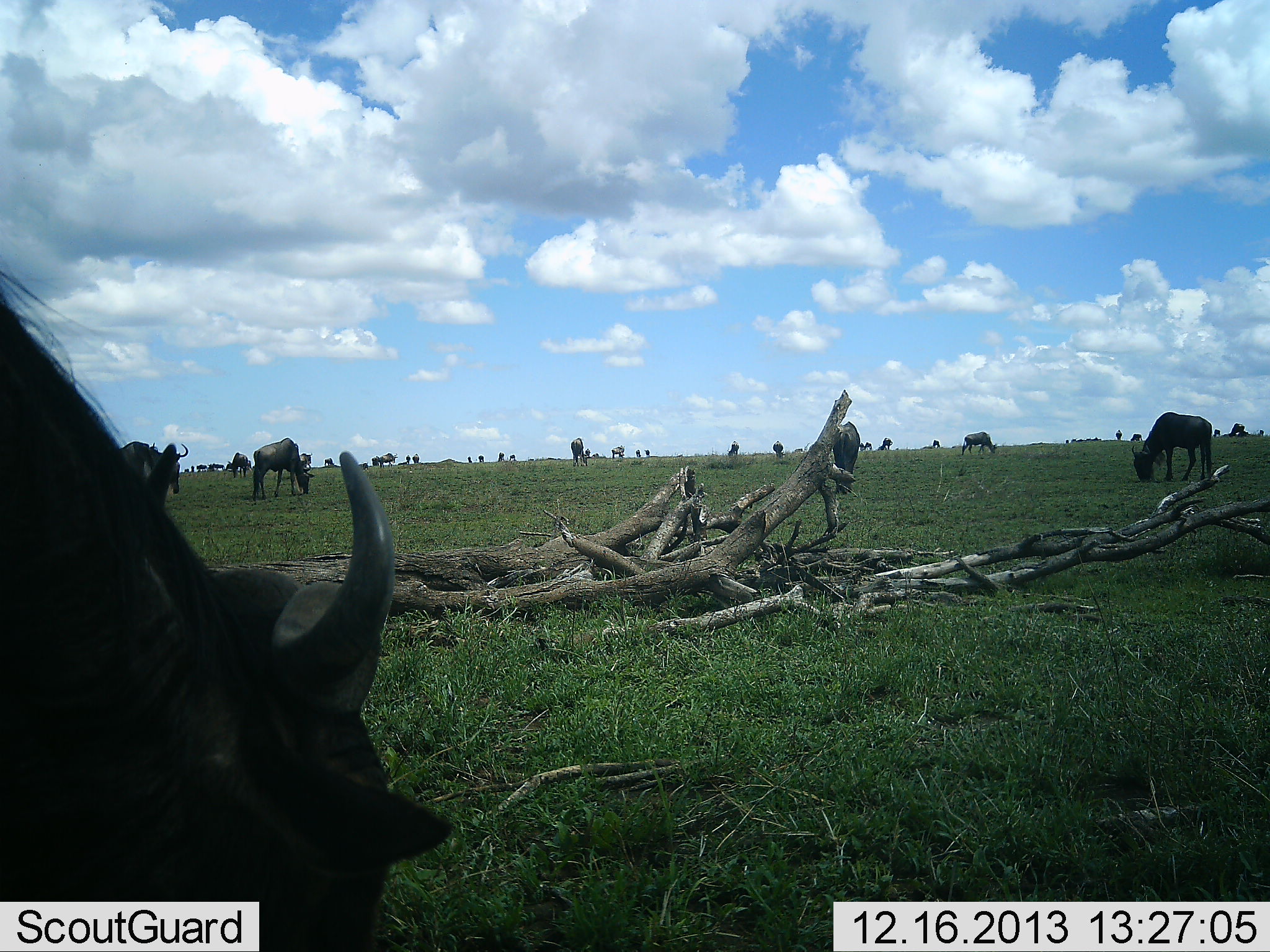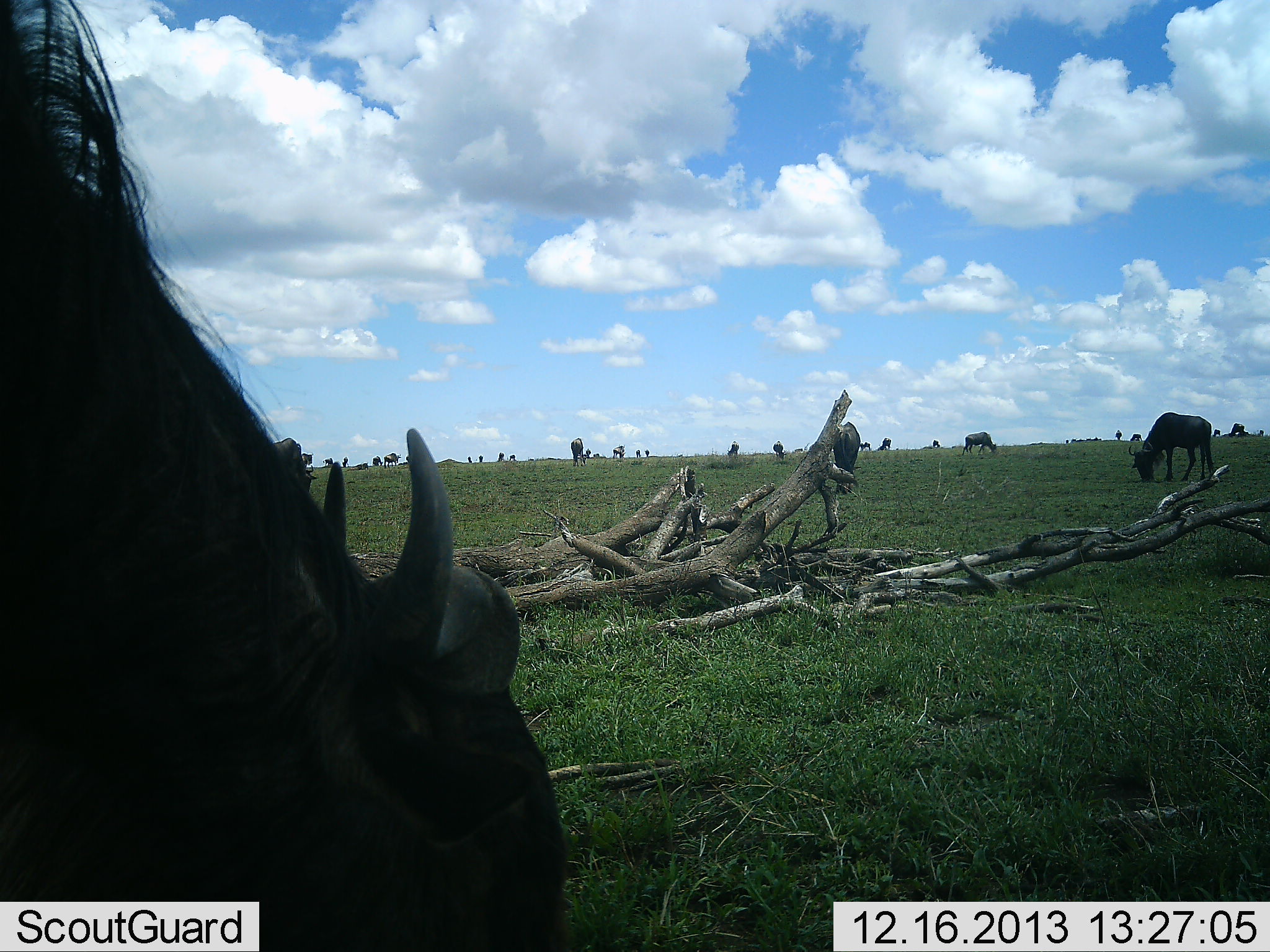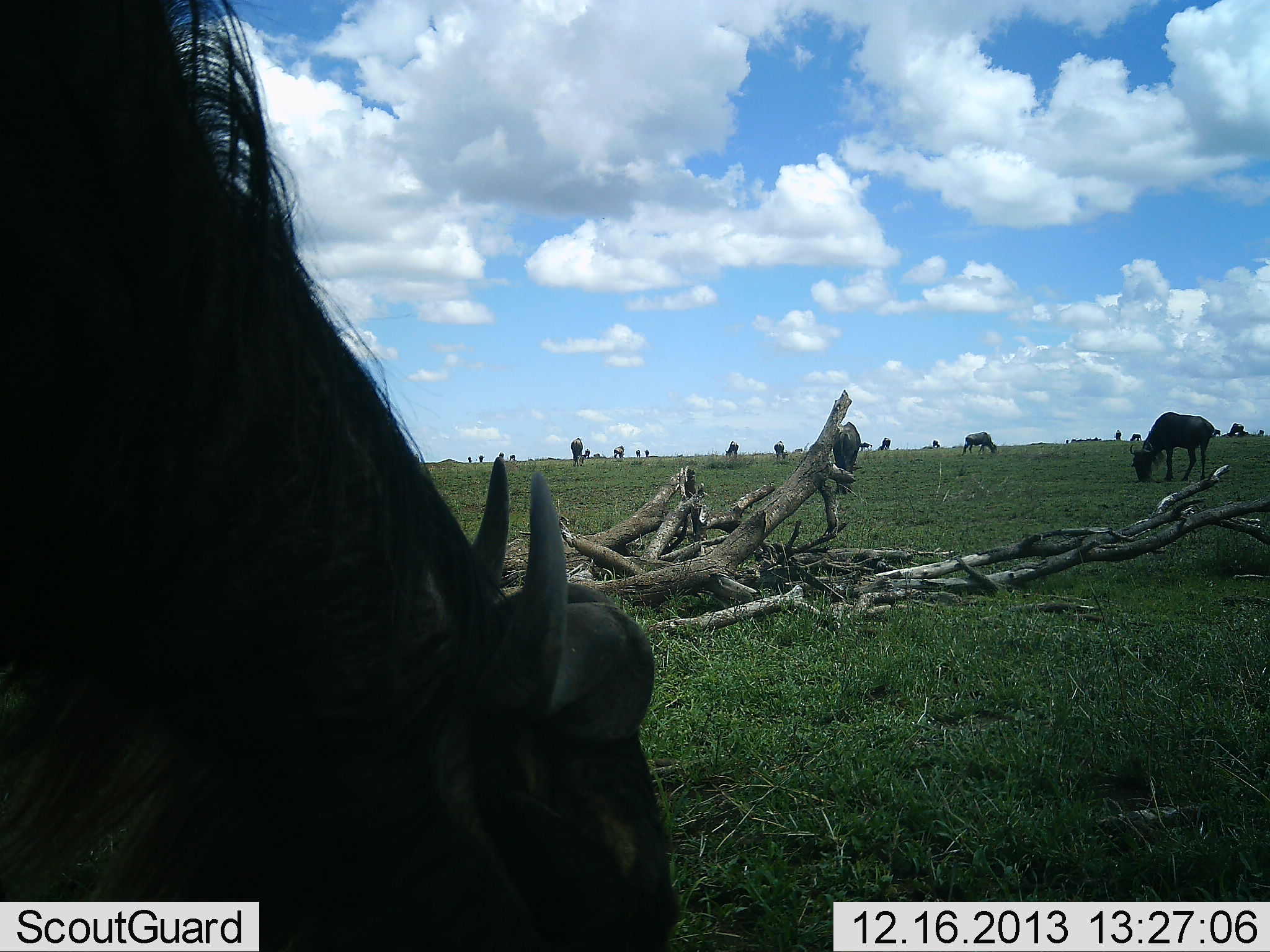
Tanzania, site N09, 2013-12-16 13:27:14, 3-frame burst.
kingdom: Animalia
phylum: Chordata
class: Mammalia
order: Artiodactyla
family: Bovidae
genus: Connochaetes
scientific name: Connochaetes taurinus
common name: blue wildebeest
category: wildebeest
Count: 11-50.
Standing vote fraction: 50%.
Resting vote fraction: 0%.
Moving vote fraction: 20%.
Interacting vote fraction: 0%.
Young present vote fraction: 0%.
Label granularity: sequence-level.